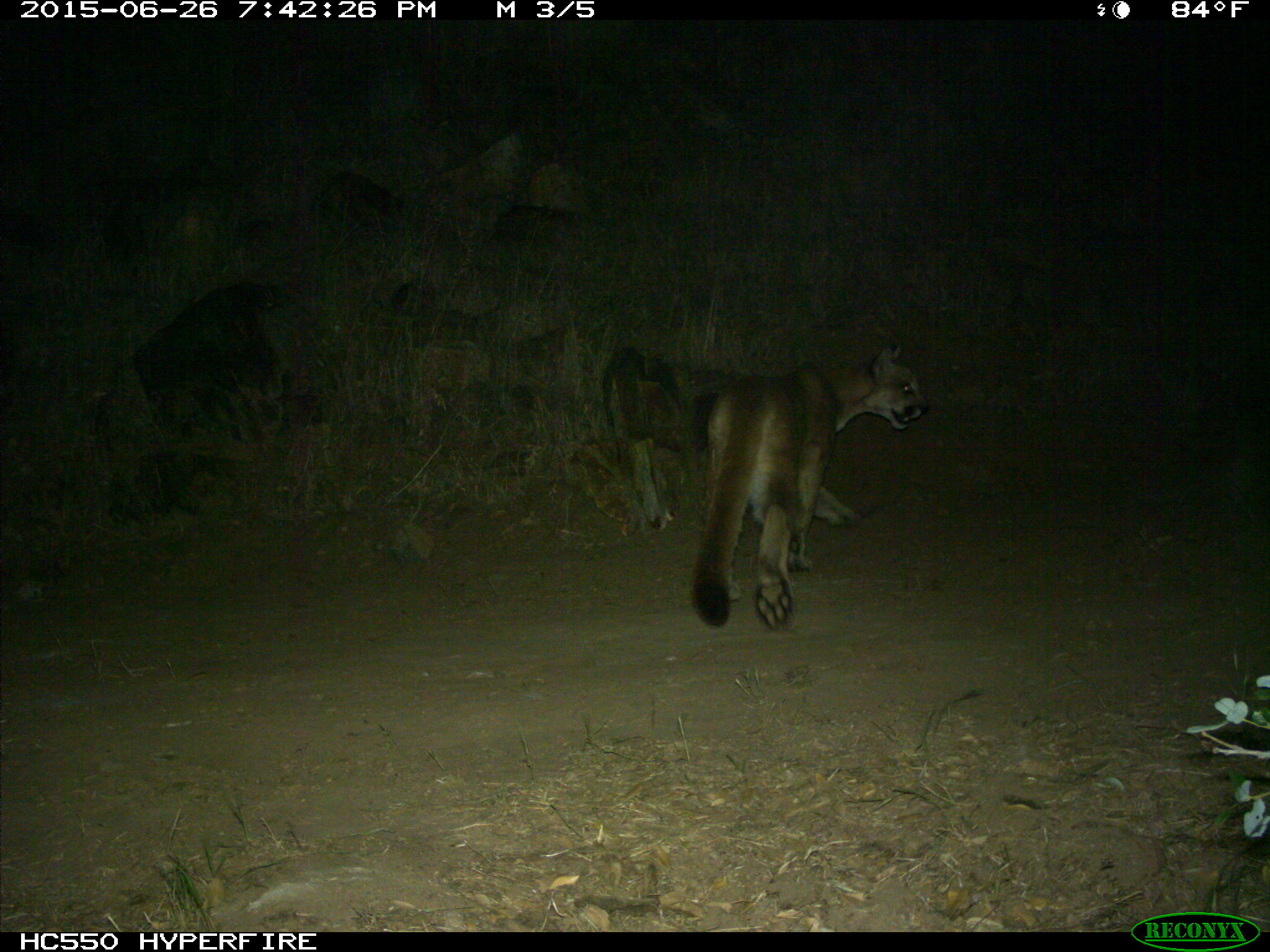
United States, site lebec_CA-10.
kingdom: Animalia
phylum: Chordata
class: Mammalia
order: Carnivora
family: Felidae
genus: Puma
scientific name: Puma concolor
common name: mountain lion